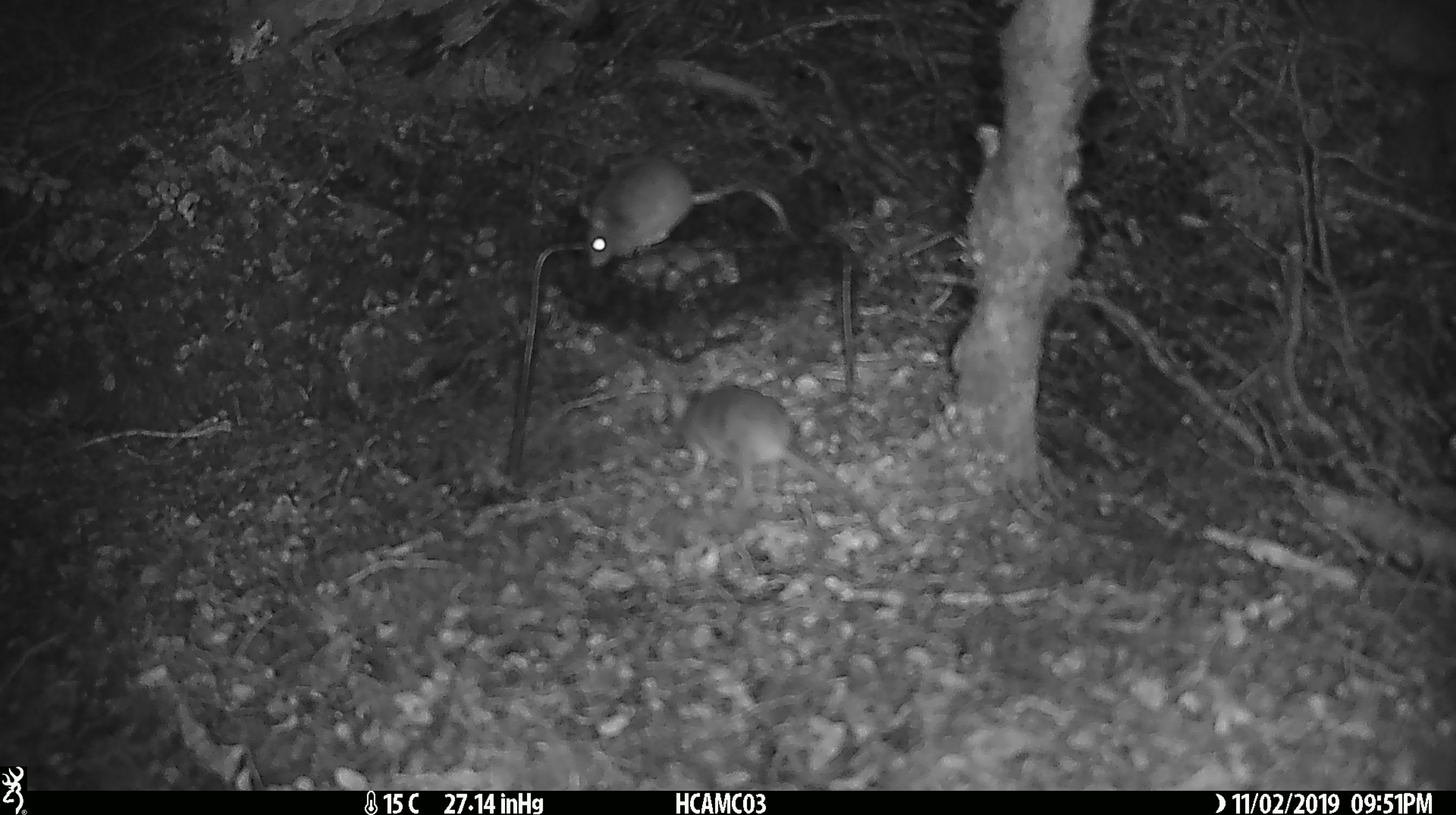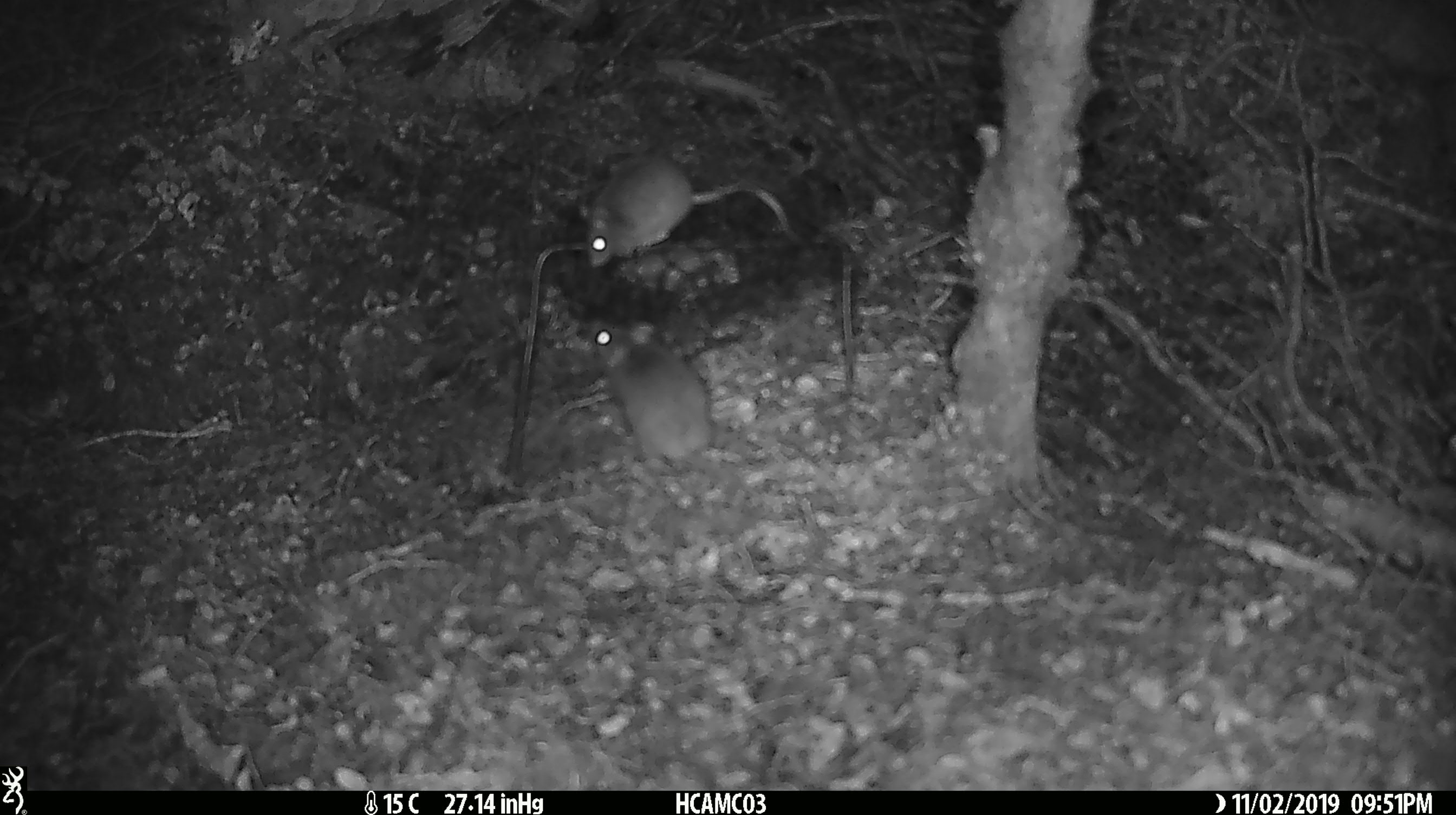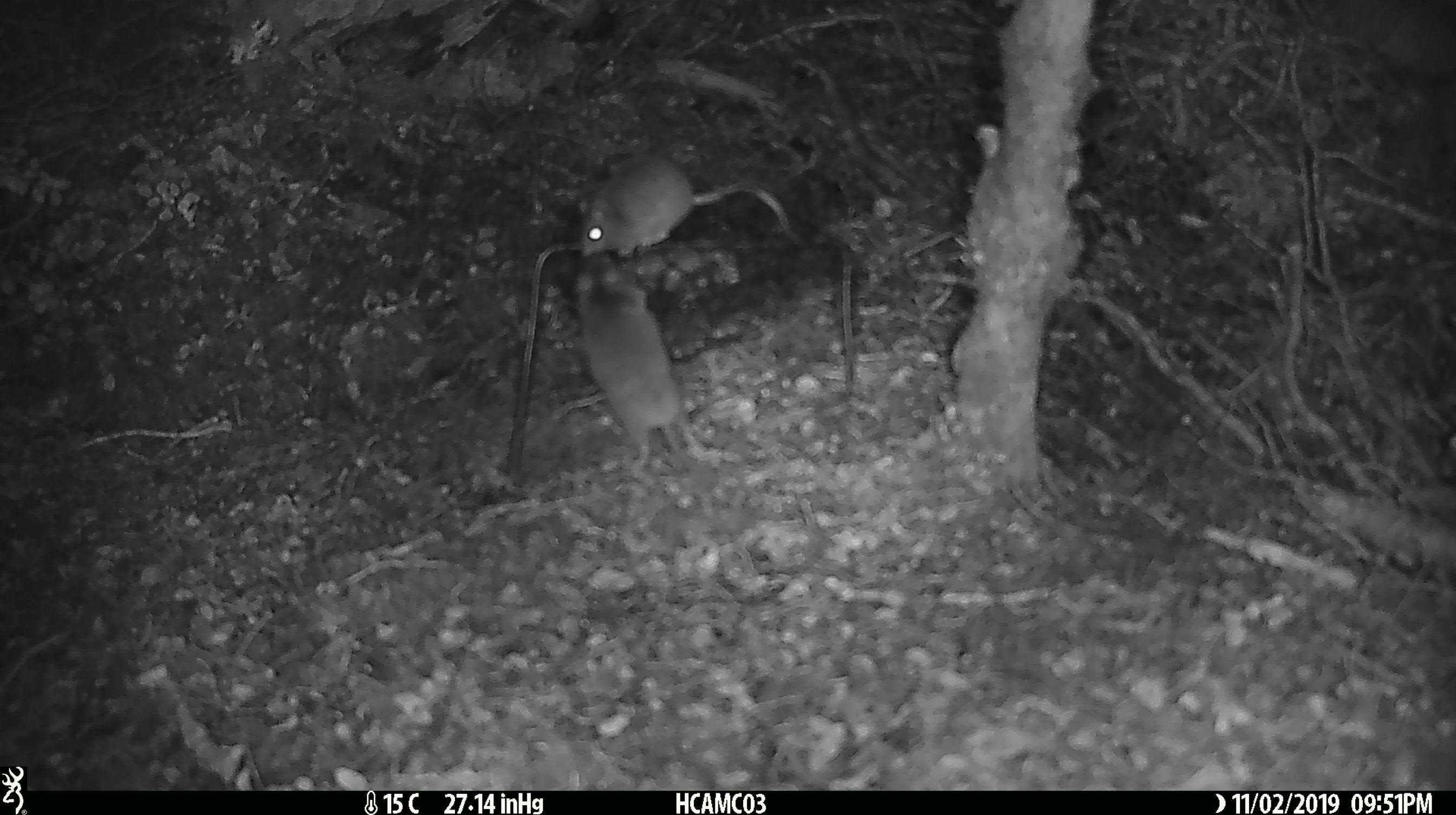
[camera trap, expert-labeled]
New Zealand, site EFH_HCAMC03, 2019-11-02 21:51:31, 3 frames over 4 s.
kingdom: Animalia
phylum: Chordata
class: Mammalia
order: Rodentia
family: Muridae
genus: Mus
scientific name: Mus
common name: mouse